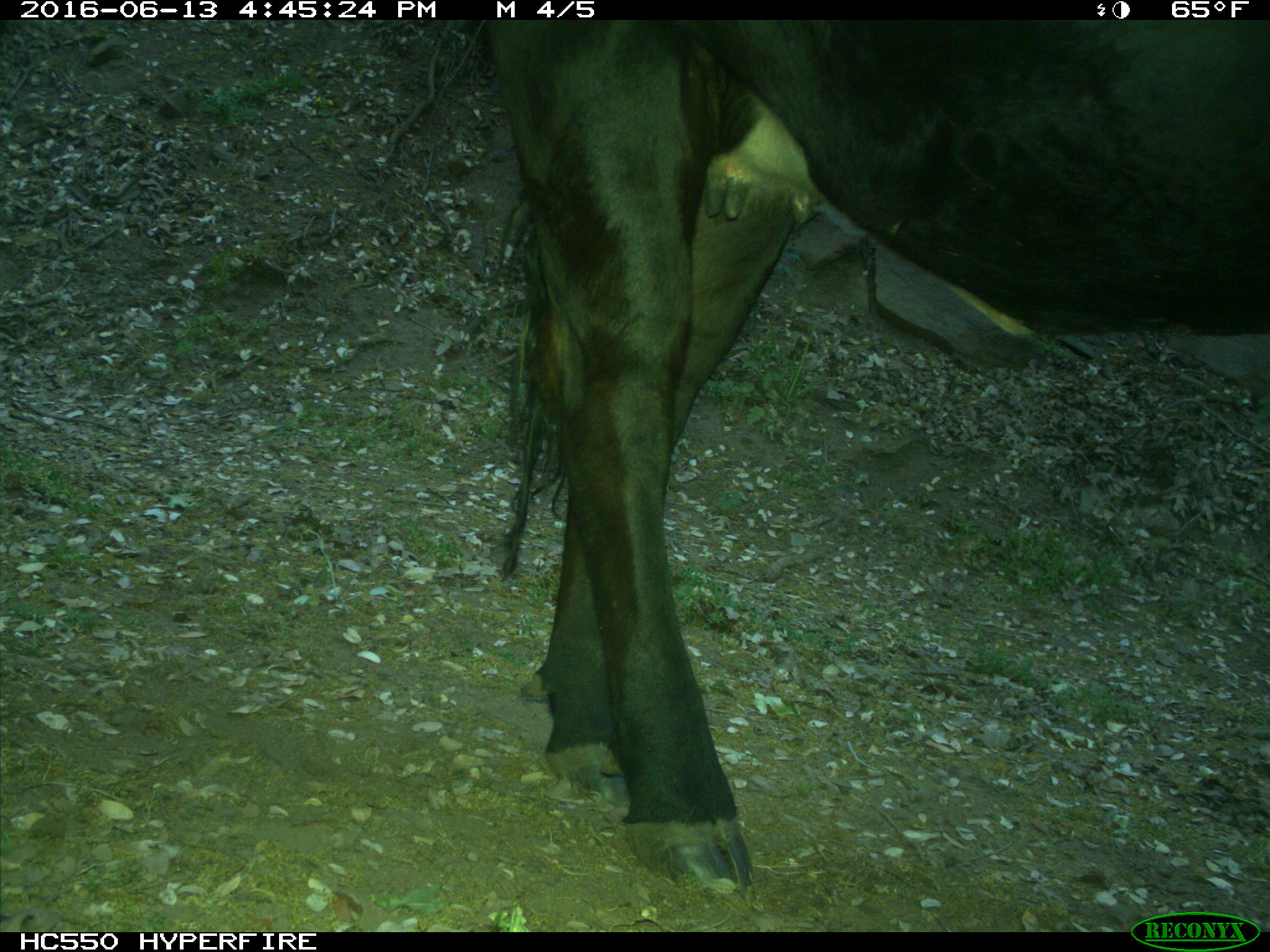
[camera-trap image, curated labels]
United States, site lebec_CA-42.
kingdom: Animalia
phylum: Chordata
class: Mammalia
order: Artiodactyla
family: Bovidae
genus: Bos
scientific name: Bos taurus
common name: domestic cow